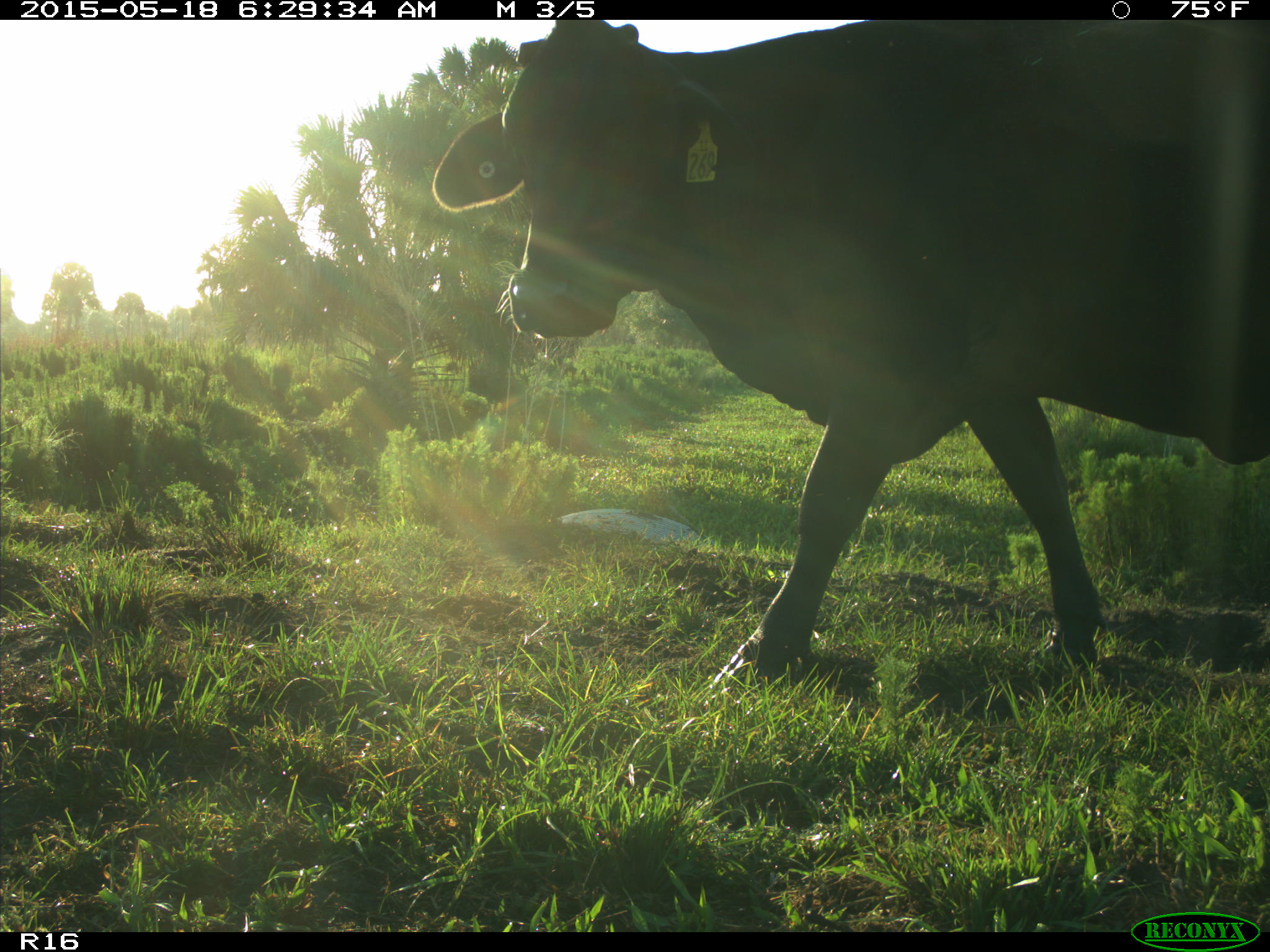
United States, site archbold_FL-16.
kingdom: Animalia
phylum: Chordata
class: Mammalia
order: Artiodactyla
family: Bovidae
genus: Bos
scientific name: Bos taurus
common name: domestic cow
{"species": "Bos taurus (domestic cow)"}